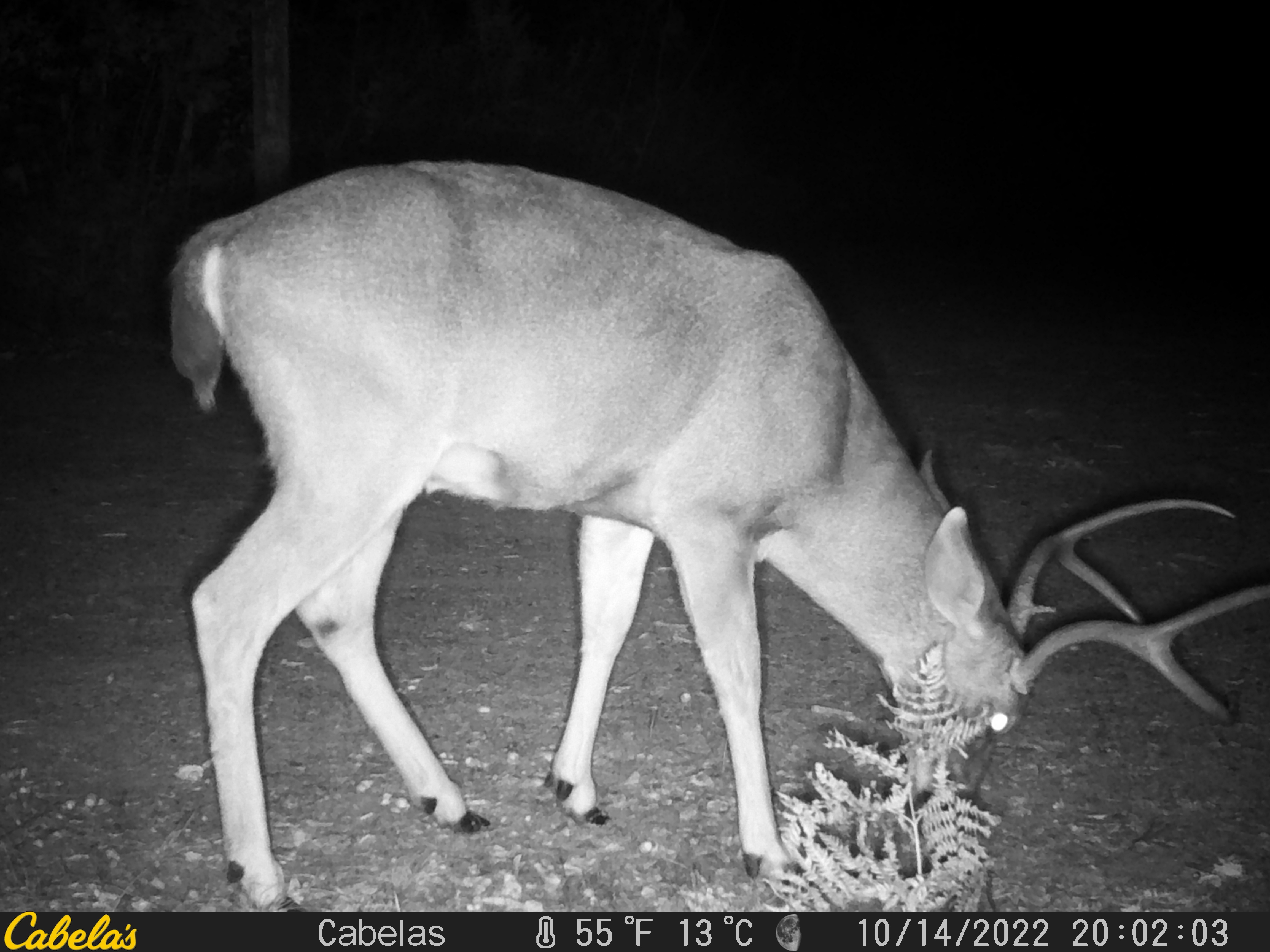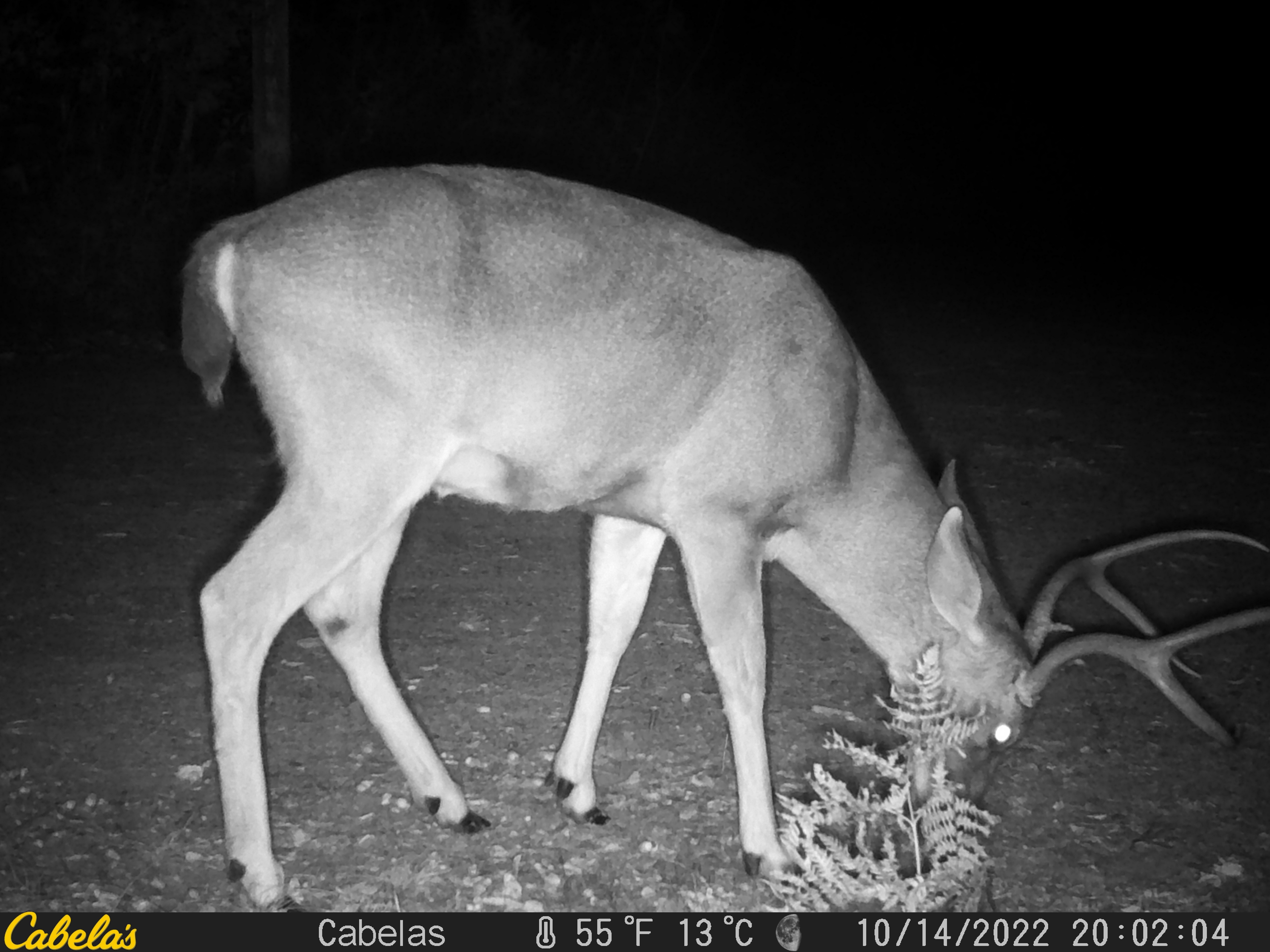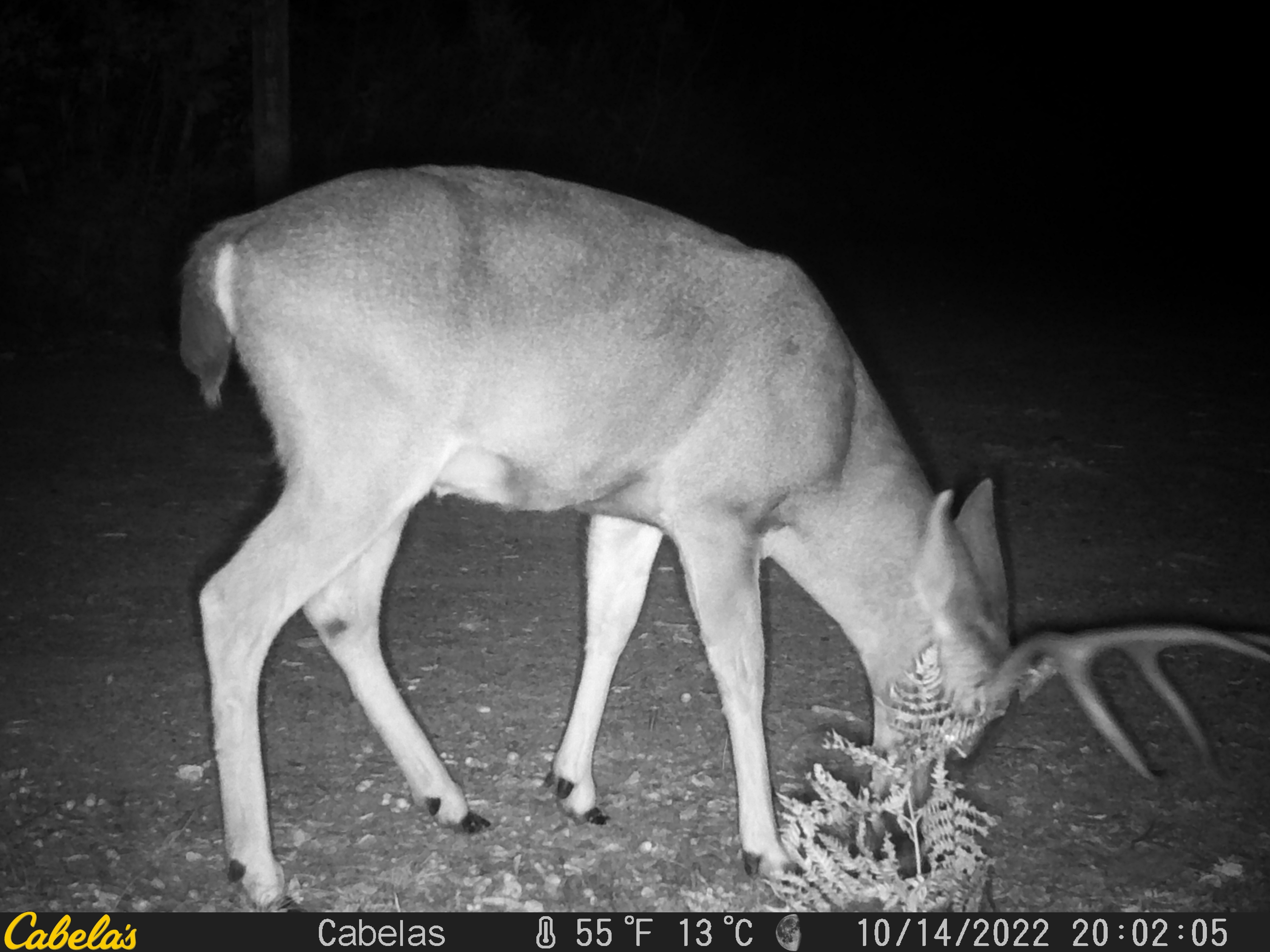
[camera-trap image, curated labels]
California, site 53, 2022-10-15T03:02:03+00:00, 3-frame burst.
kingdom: Animalia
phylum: Chordata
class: Mammalia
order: Artiodactyla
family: Cervidae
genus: Odocoileus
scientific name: Odocoileus hemionus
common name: mule deer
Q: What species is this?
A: Mule deer (Odocoileus hemionus).